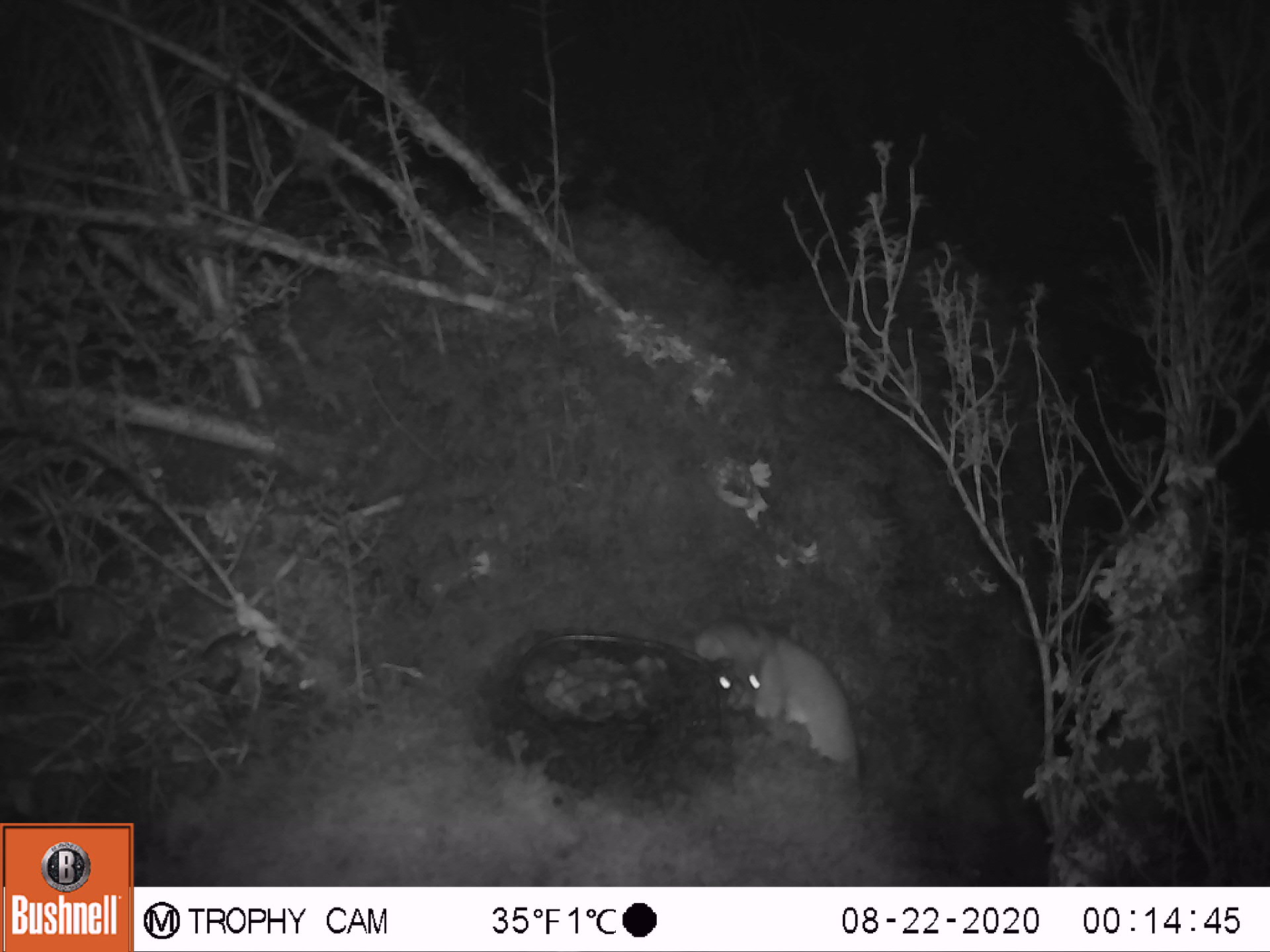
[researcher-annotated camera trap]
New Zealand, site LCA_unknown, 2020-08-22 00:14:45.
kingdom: Animalia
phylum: Chordata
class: Mammalia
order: Carnivora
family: Mustelidae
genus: Mustela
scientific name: Mustela erminea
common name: stoat